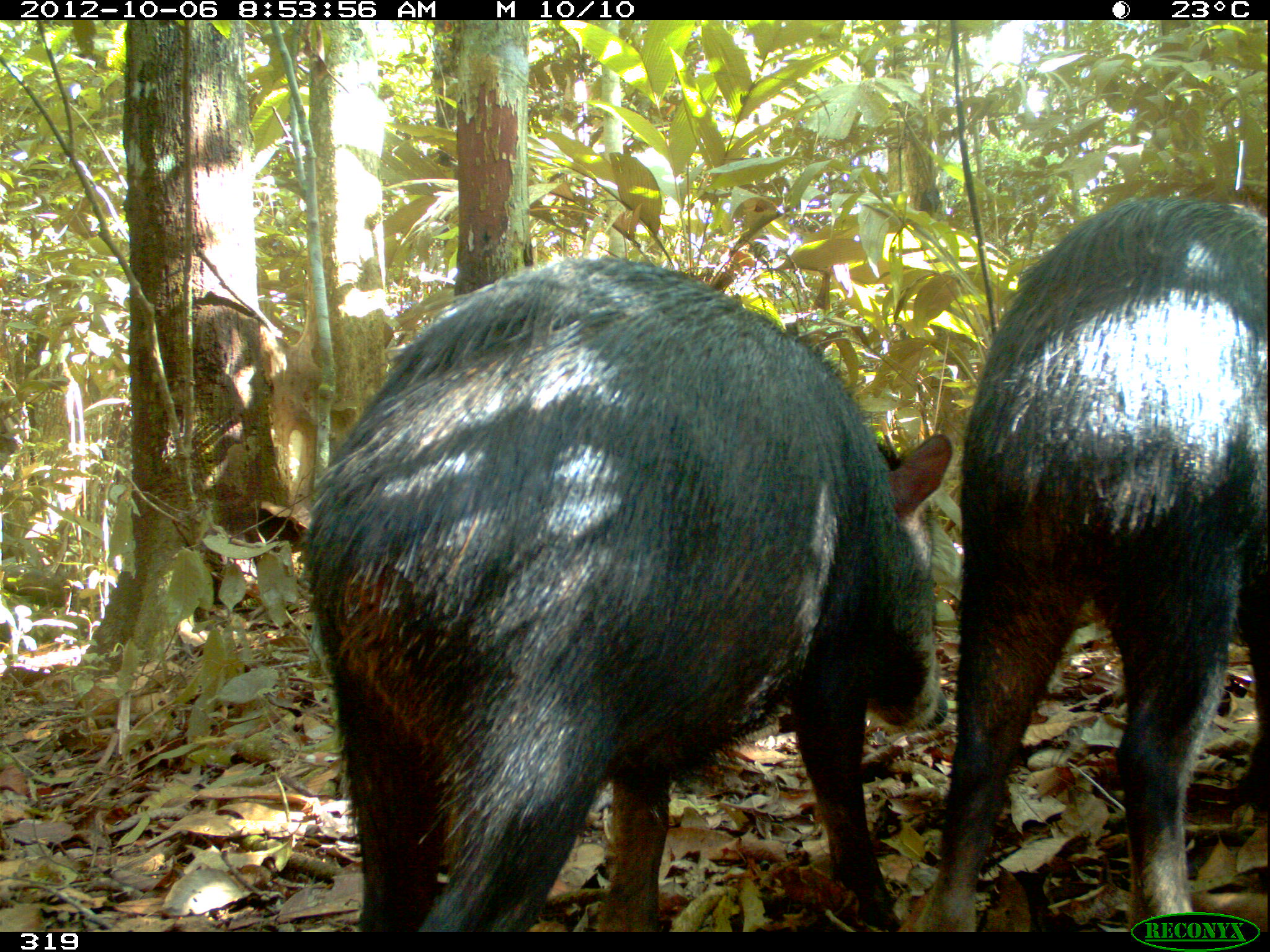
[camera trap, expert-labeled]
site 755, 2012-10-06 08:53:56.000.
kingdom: Animalia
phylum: Chordata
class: Mammalia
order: Artiodactyla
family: Tayassuidae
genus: Tayassu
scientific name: Tayassu pecari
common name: white-lipped peccary